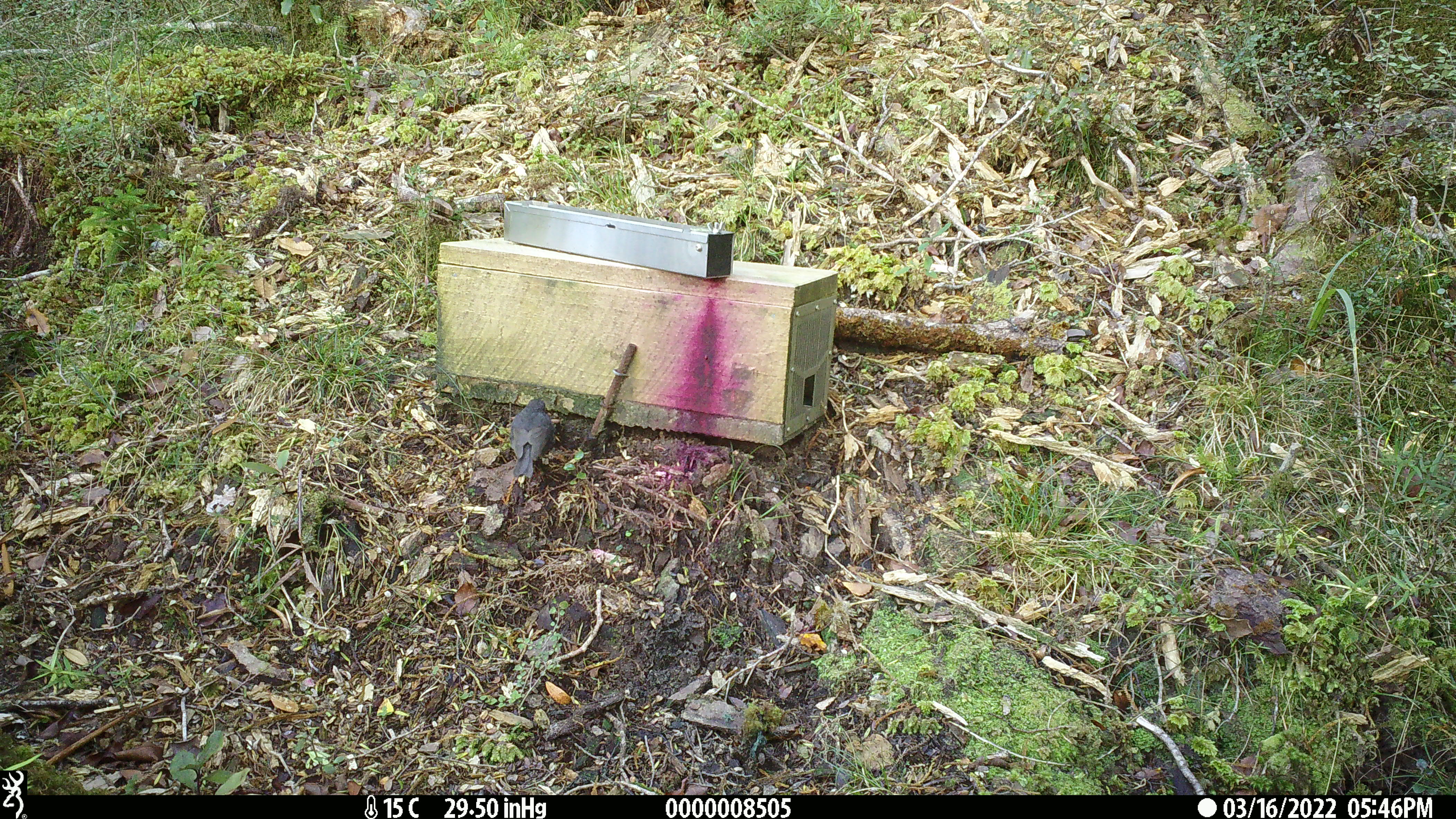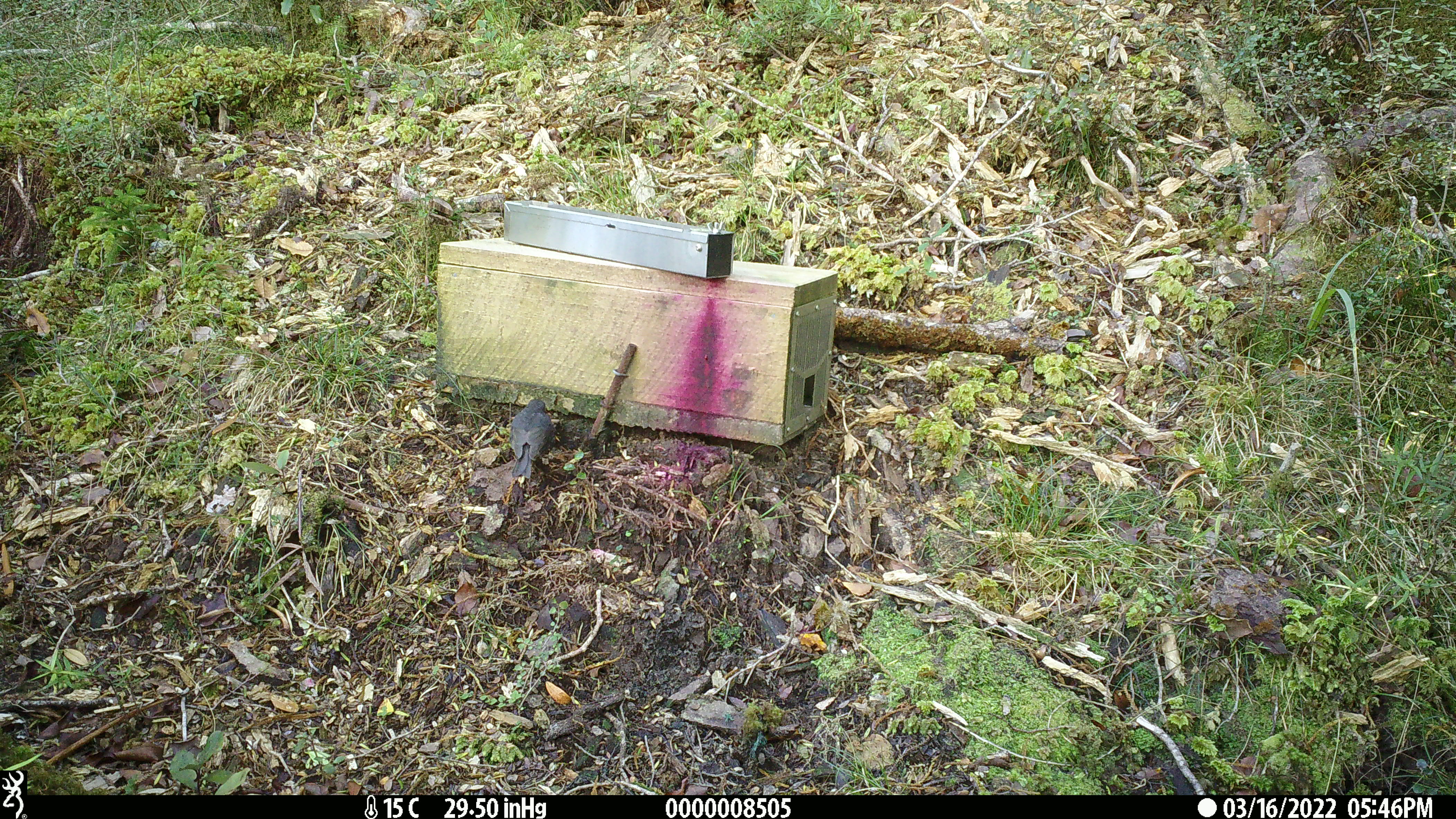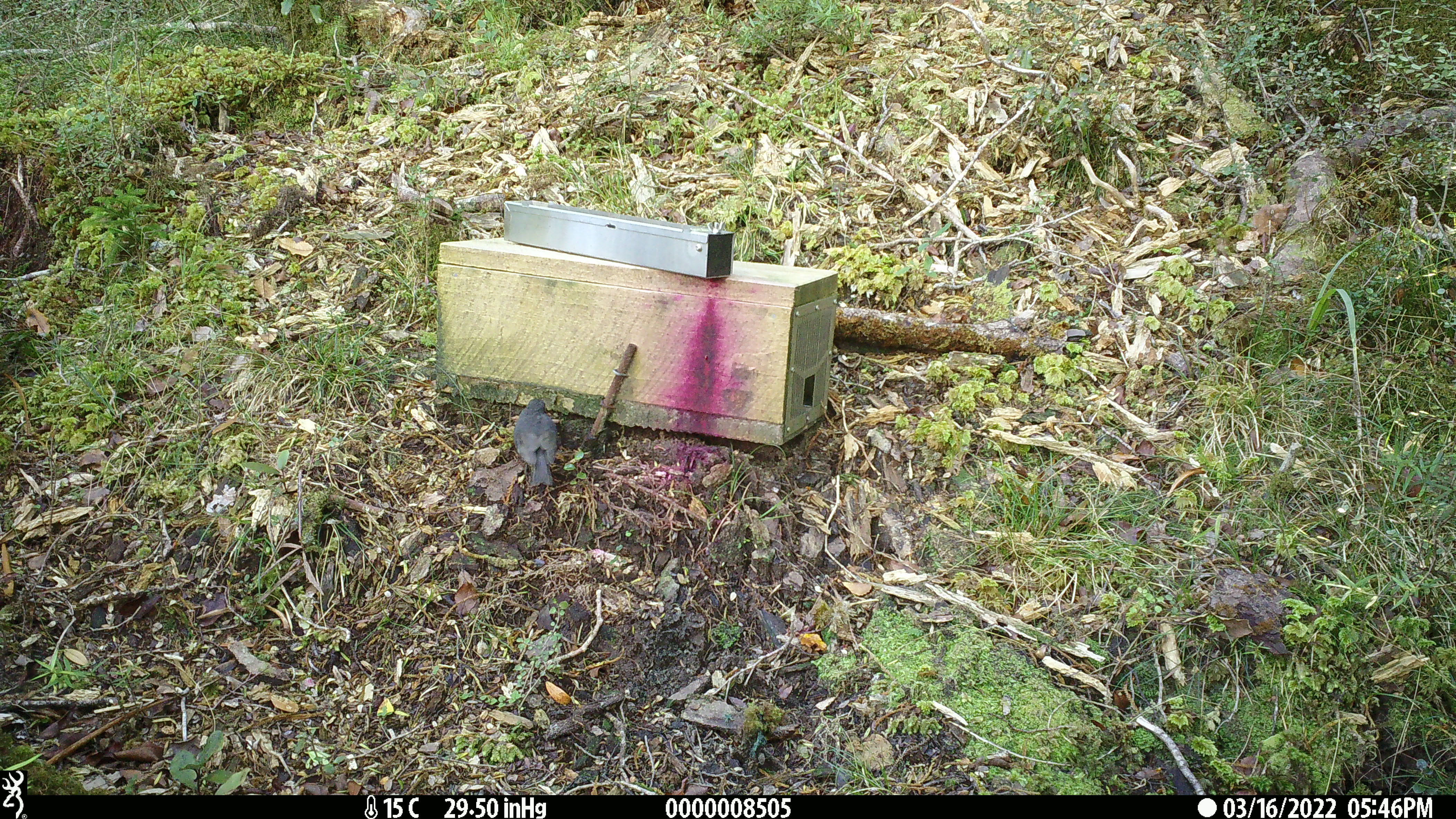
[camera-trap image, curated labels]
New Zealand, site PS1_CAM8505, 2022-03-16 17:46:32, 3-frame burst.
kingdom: Animalia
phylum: Chordata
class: Aves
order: Passeriformes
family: Petroicidae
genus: Petroica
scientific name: Petroica australis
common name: new zealand robin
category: robin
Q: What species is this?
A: Robin (new zealand robin) (Petroica australis).